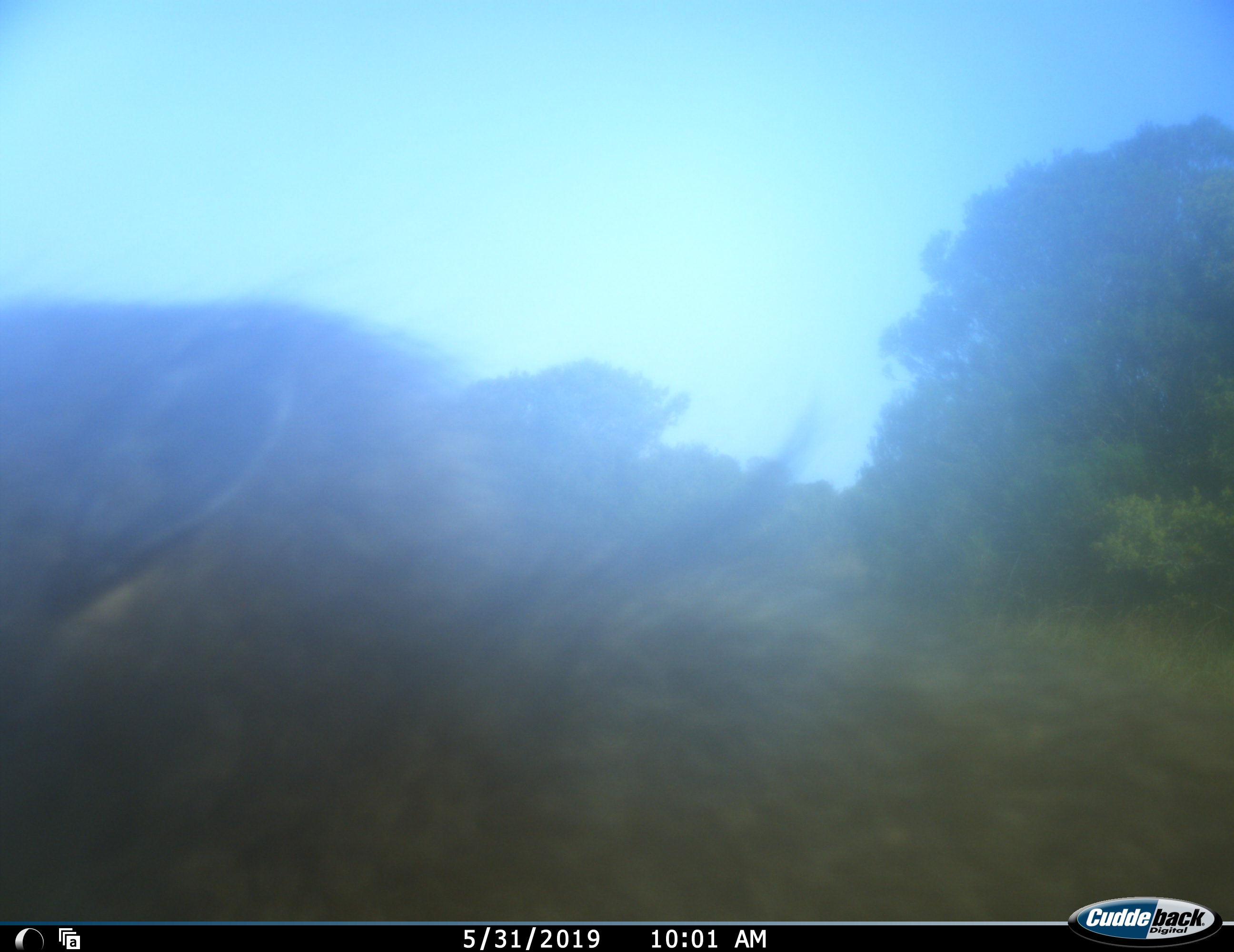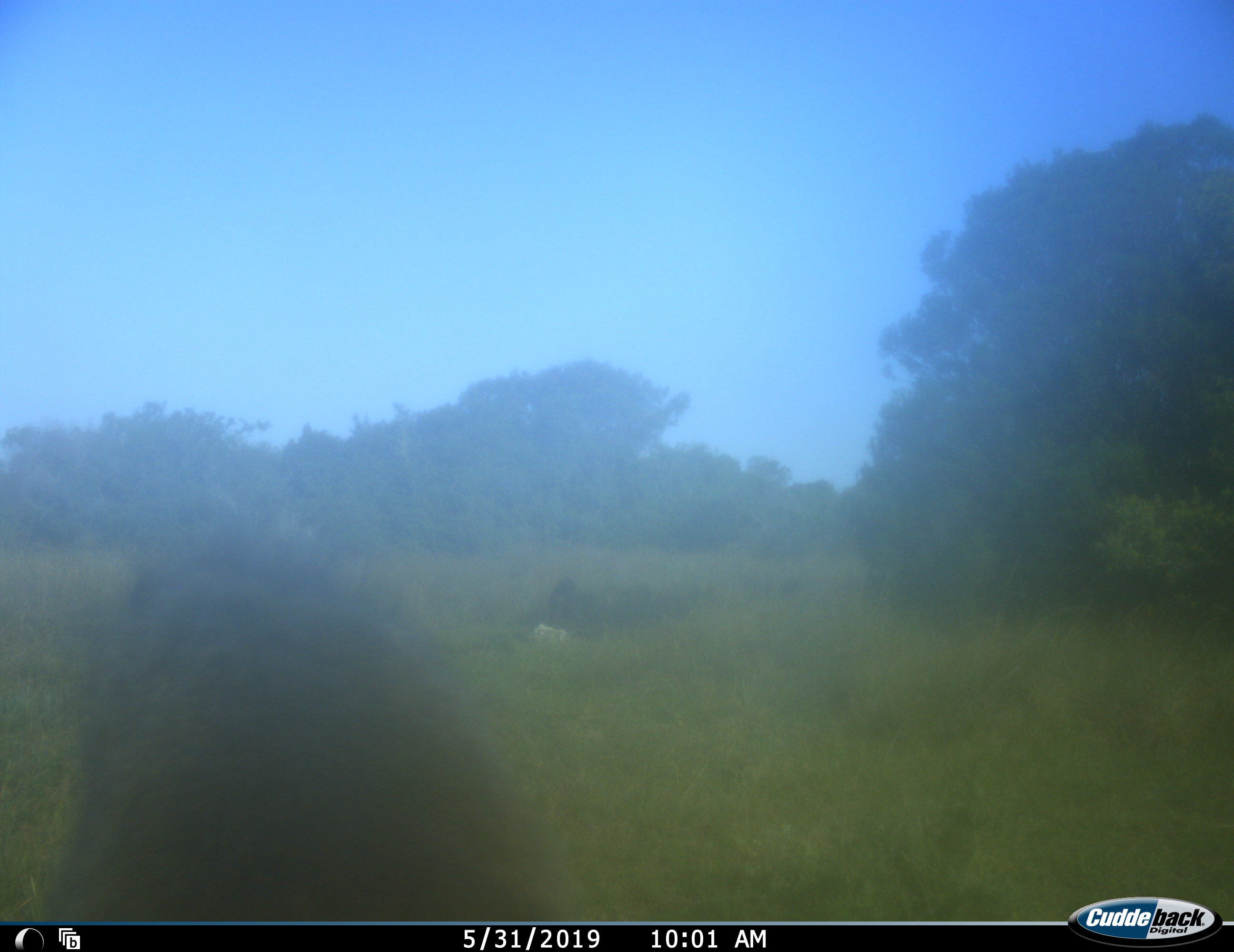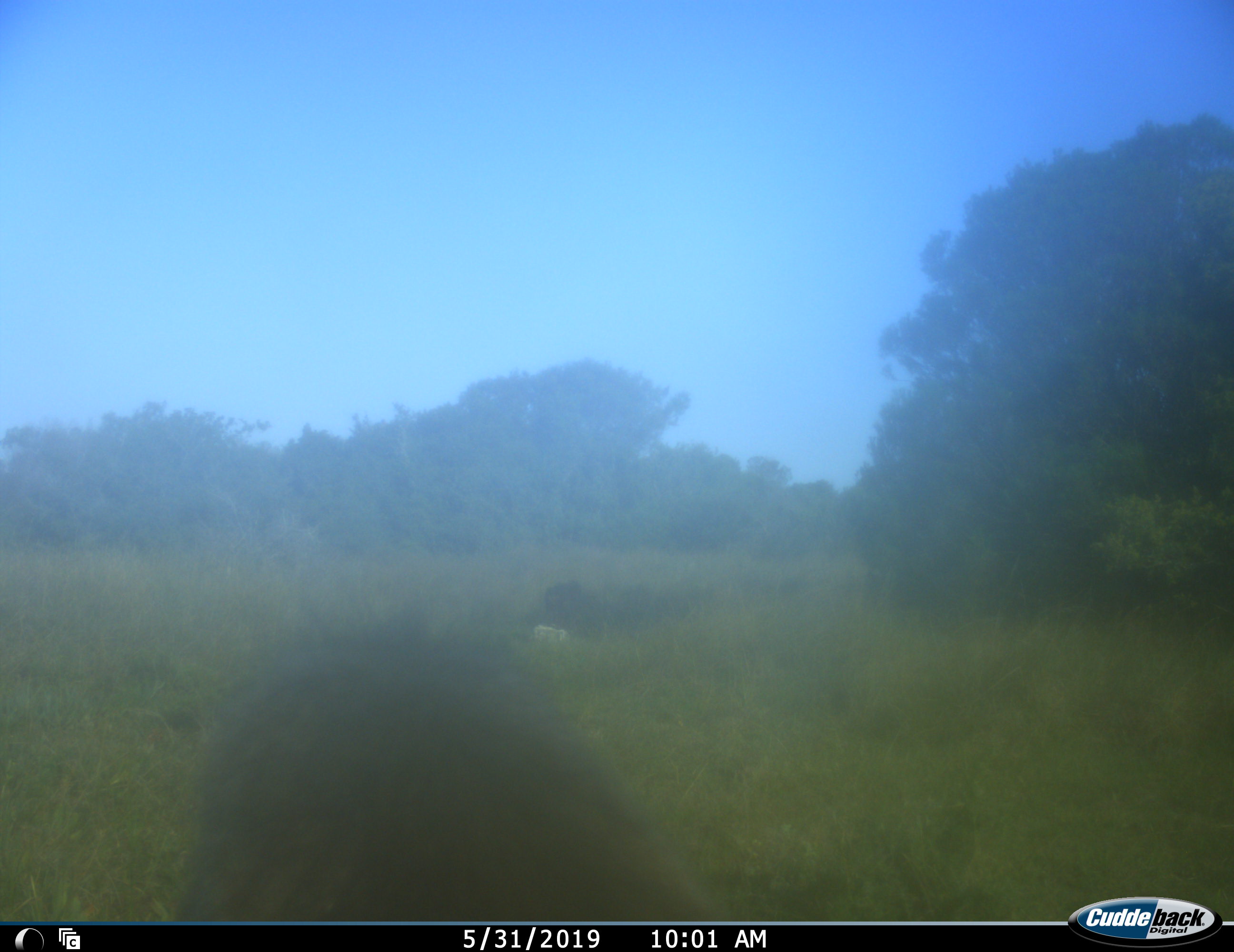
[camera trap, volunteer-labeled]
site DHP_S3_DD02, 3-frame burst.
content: unidentified animal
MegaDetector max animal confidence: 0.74